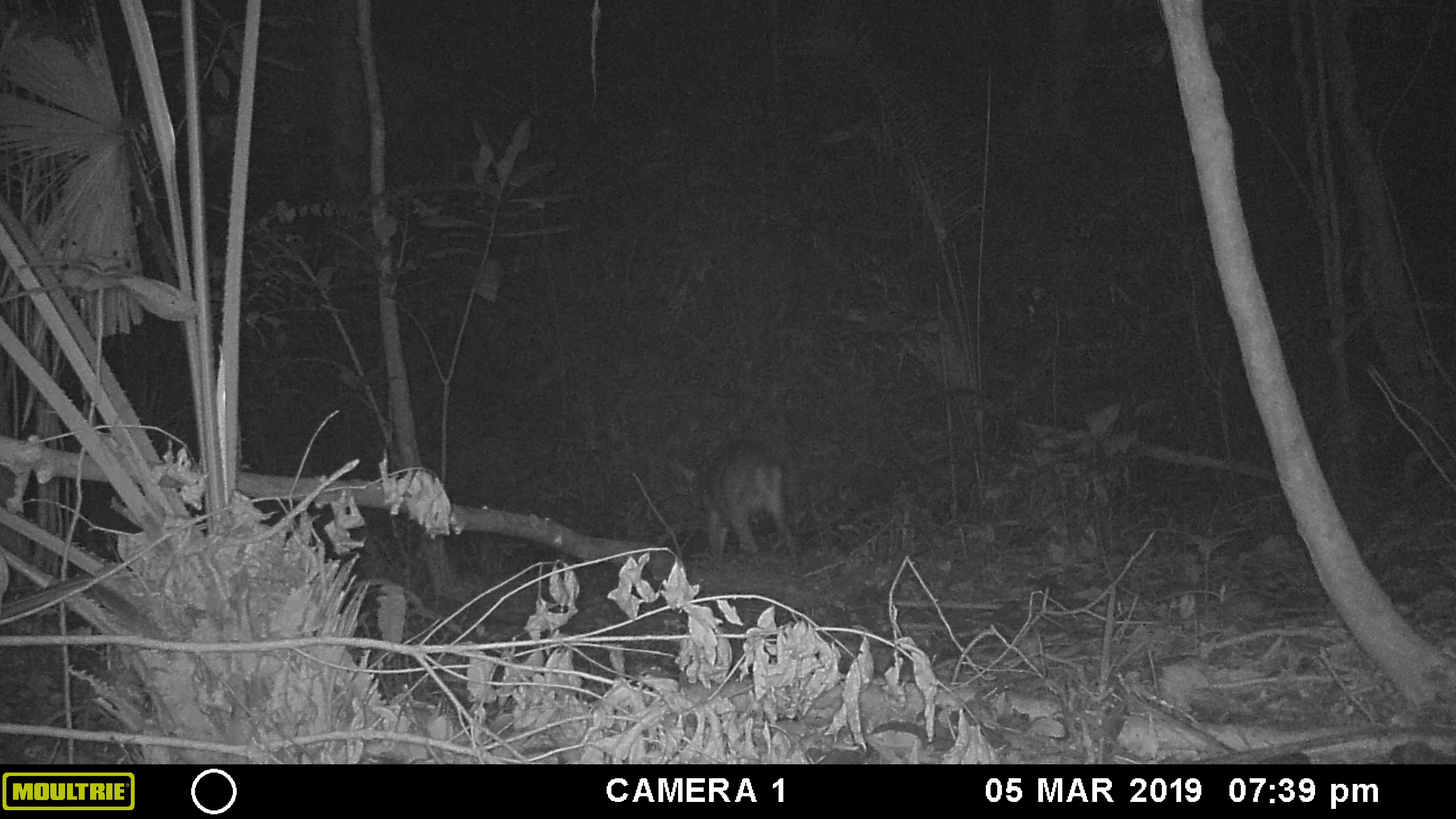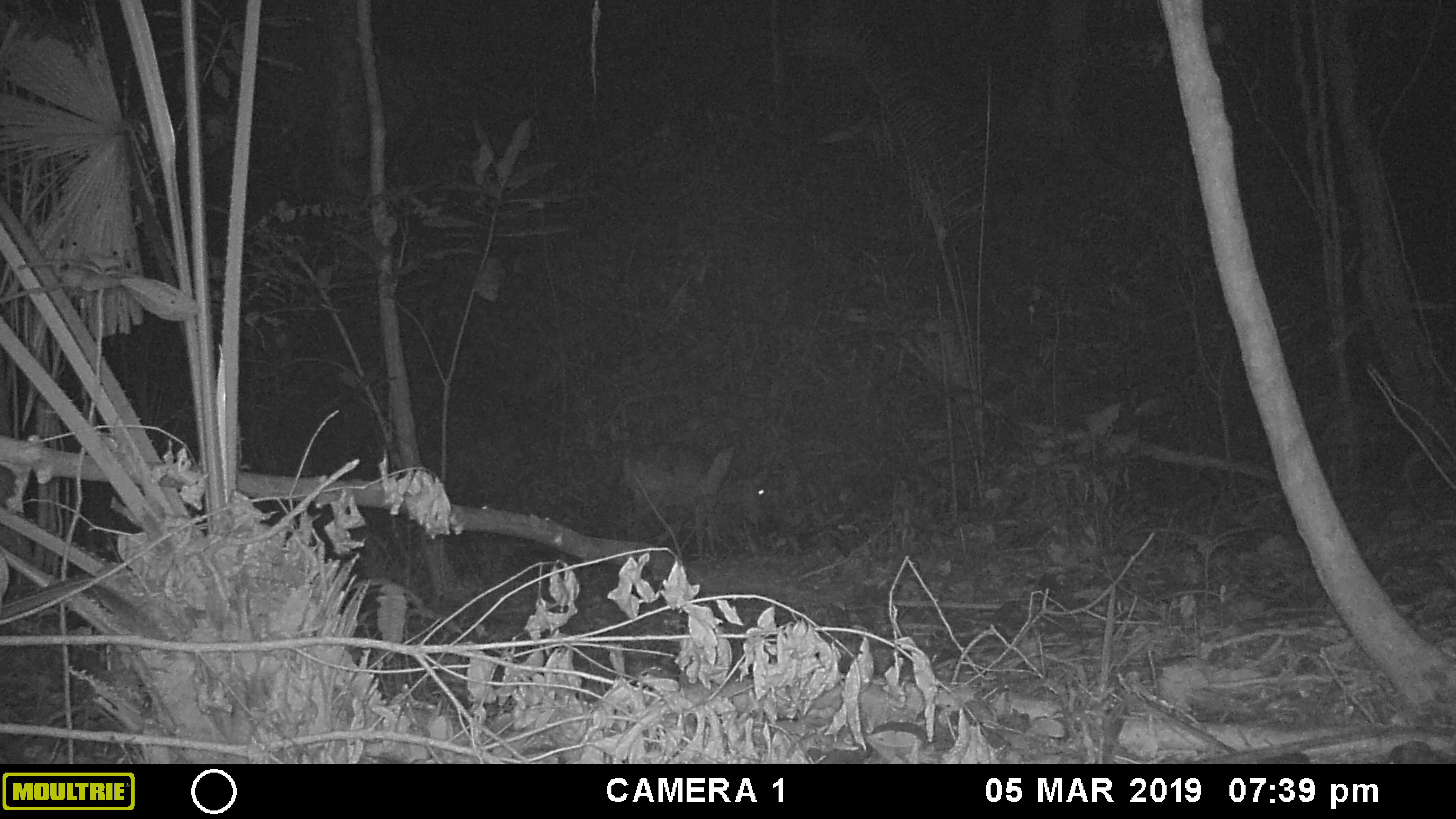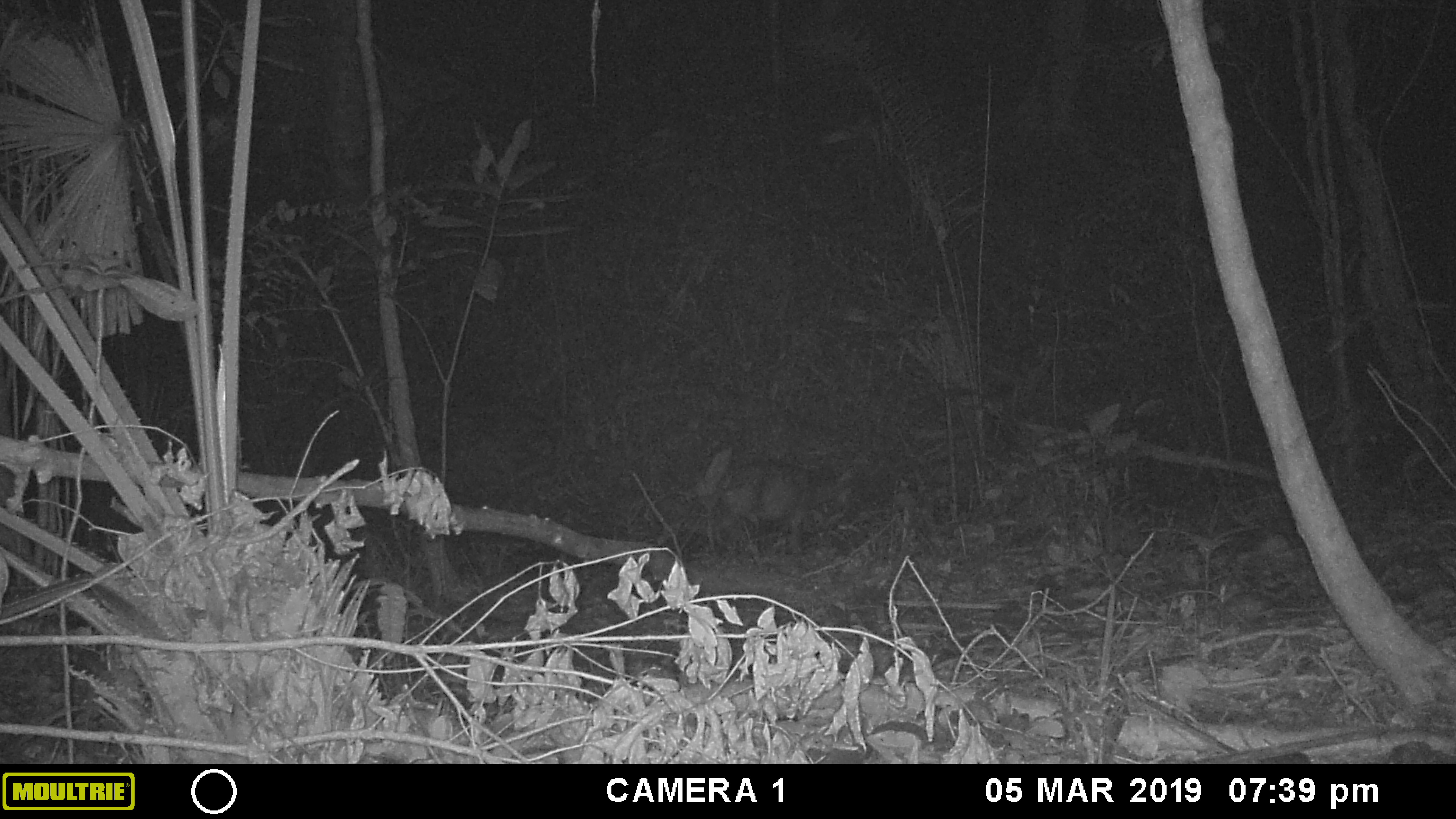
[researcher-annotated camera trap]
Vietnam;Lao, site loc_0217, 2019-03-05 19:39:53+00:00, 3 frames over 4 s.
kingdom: Animalia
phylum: Chordata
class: Mammalia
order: Artiodactyla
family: Cervidae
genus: Muntiacus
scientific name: Muntiacus vuquangensis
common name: large-antlered muntjac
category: large antlered muntjac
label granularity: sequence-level